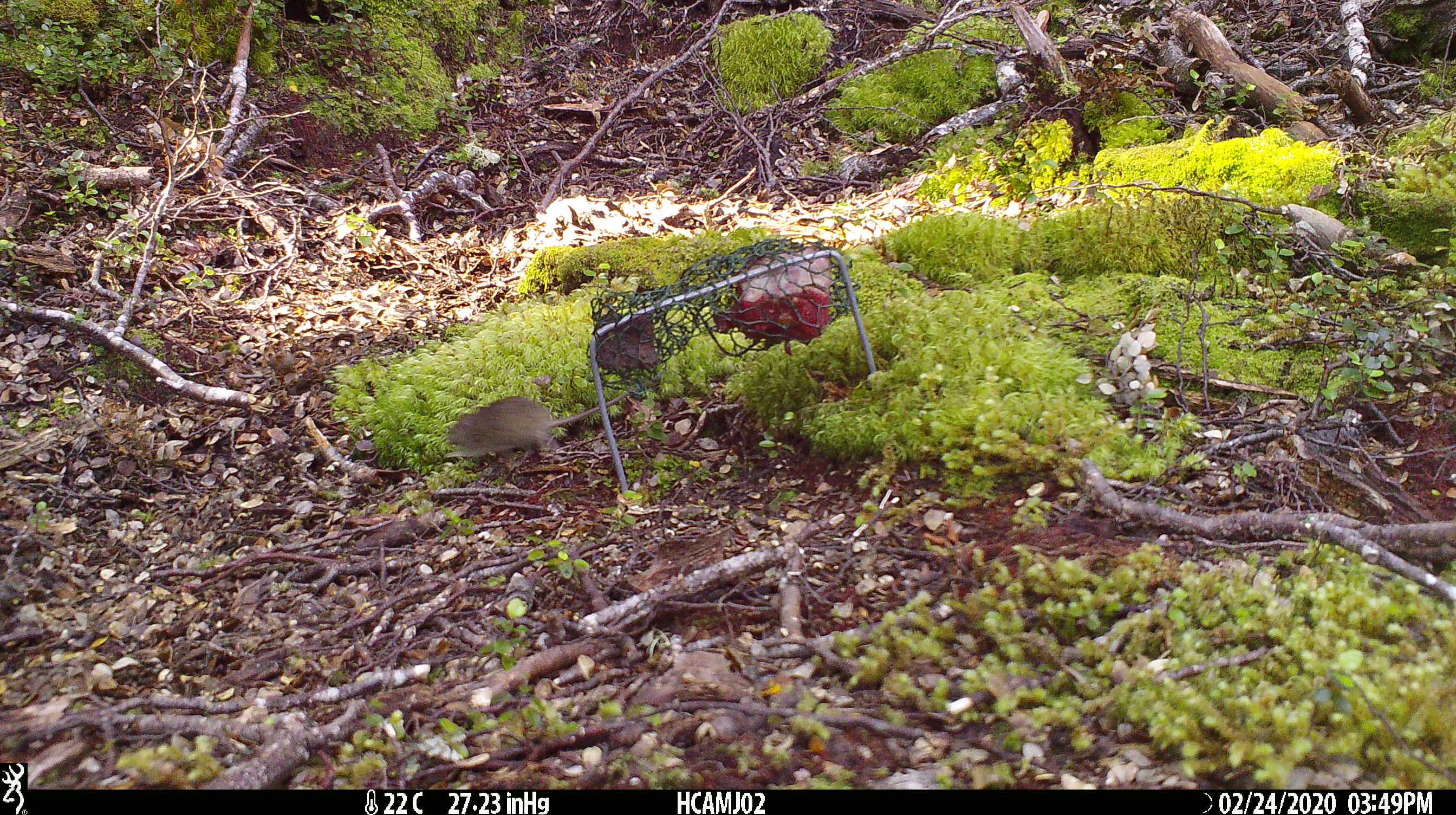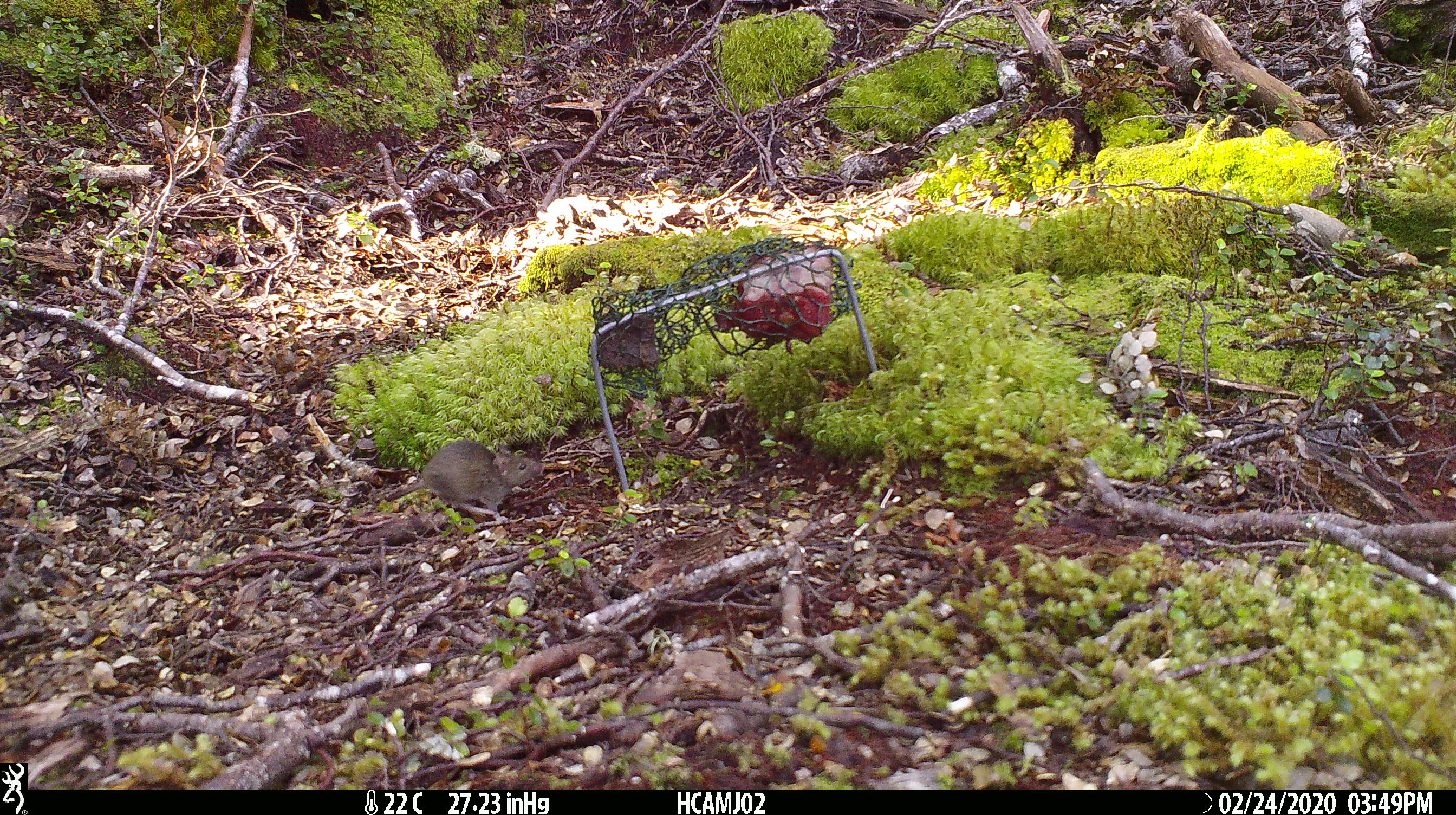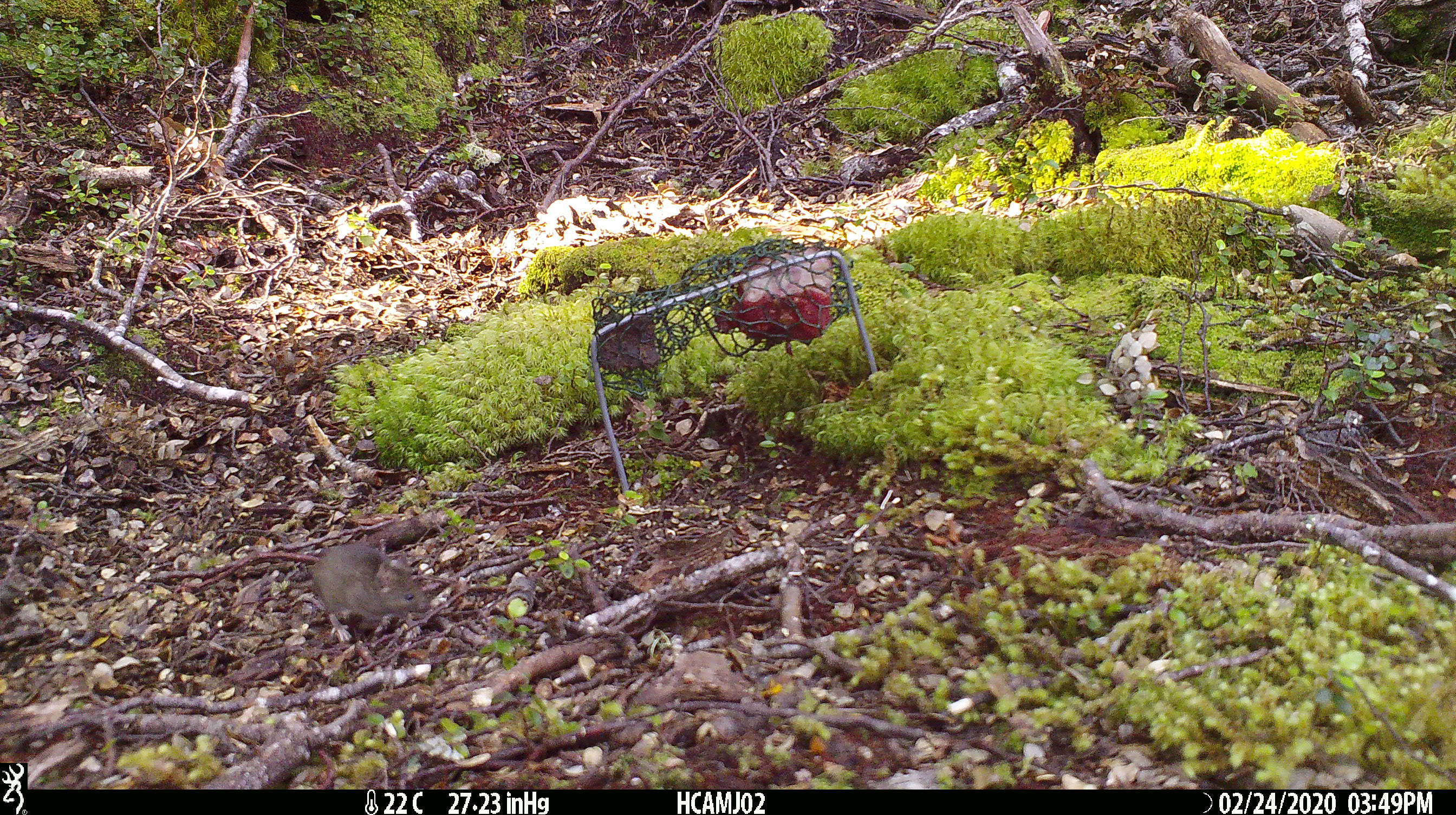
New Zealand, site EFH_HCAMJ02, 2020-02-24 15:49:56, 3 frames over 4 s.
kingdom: Animalia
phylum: Chordata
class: Mammalia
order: Rodentia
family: Muridae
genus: Mus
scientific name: Mus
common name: mouse